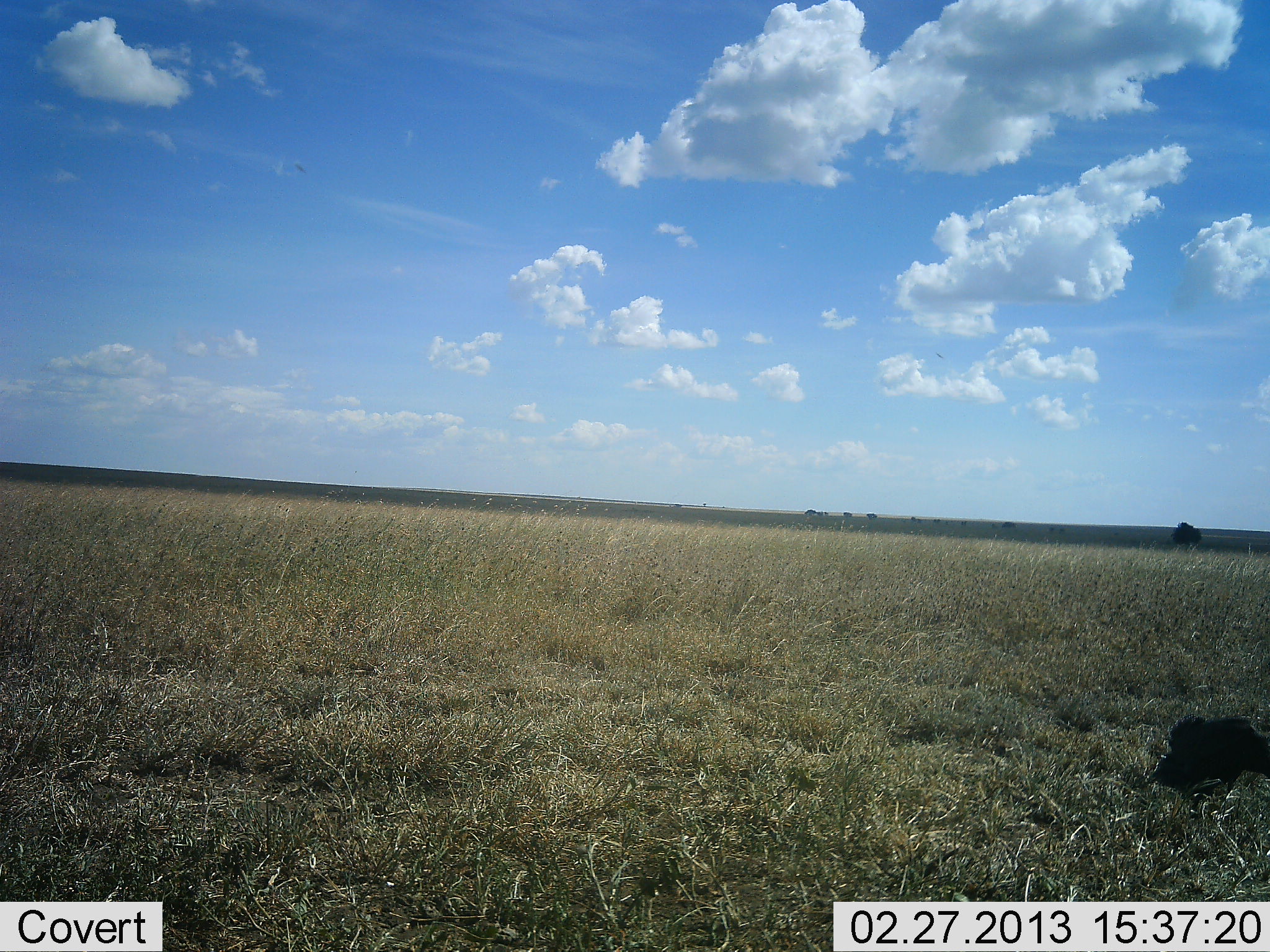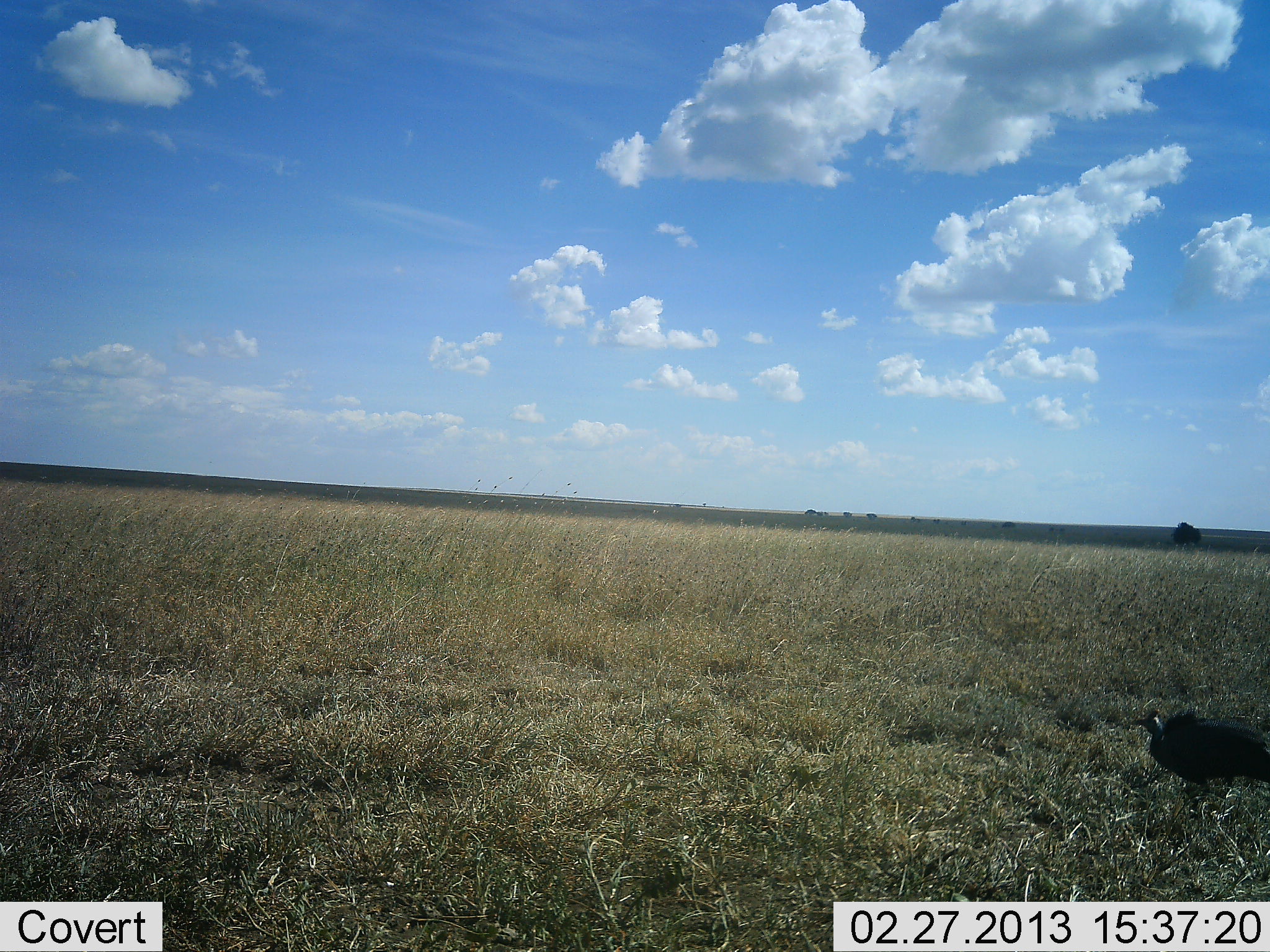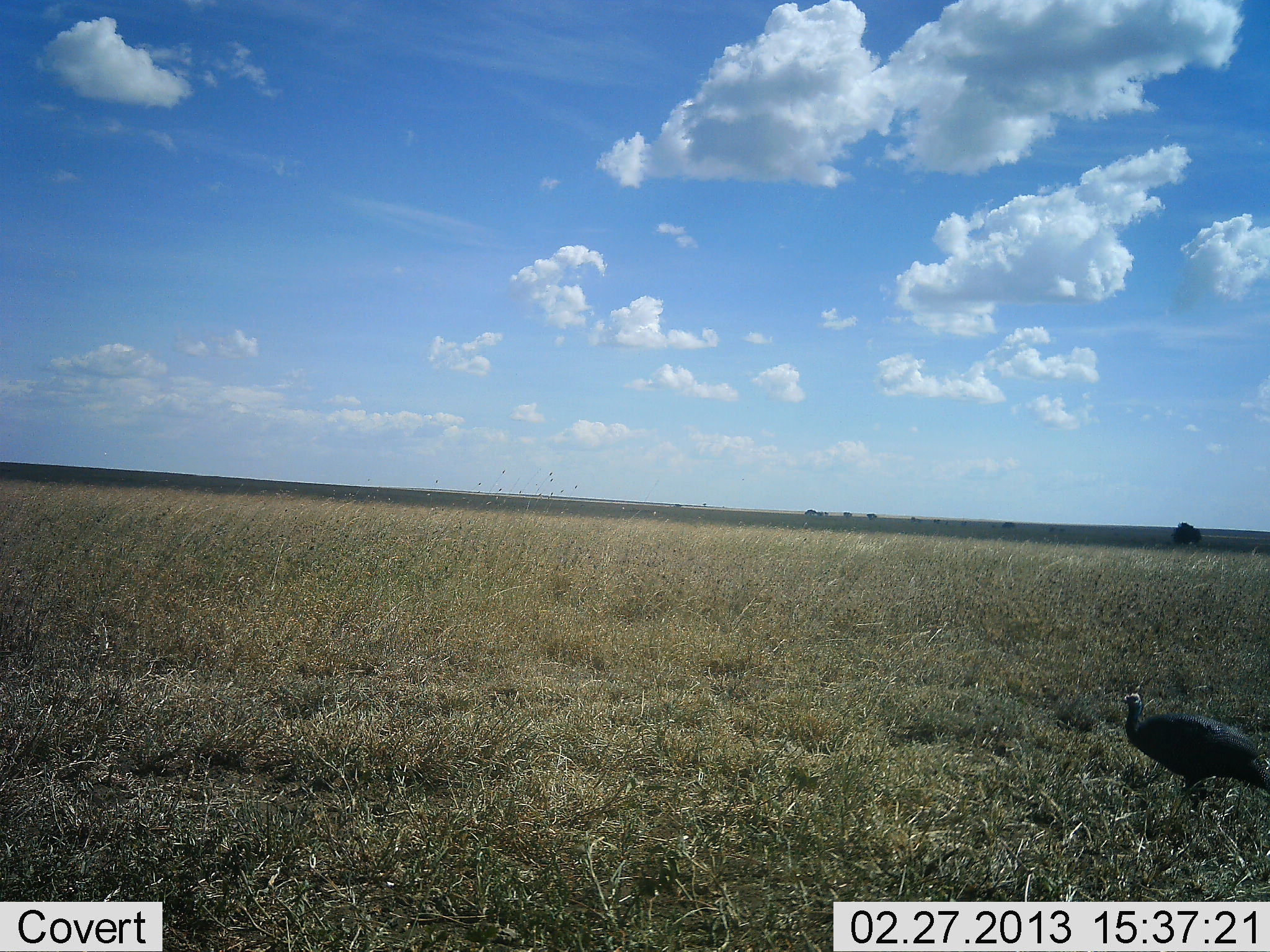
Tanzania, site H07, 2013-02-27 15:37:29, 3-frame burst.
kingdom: Animalia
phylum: Chordata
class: Aves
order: Galliformes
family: Numididae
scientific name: Numididae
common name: guinea fowl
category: guineafowl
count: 1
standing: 62%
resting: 0%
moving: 15%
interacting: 0%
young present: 0%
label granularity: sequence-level